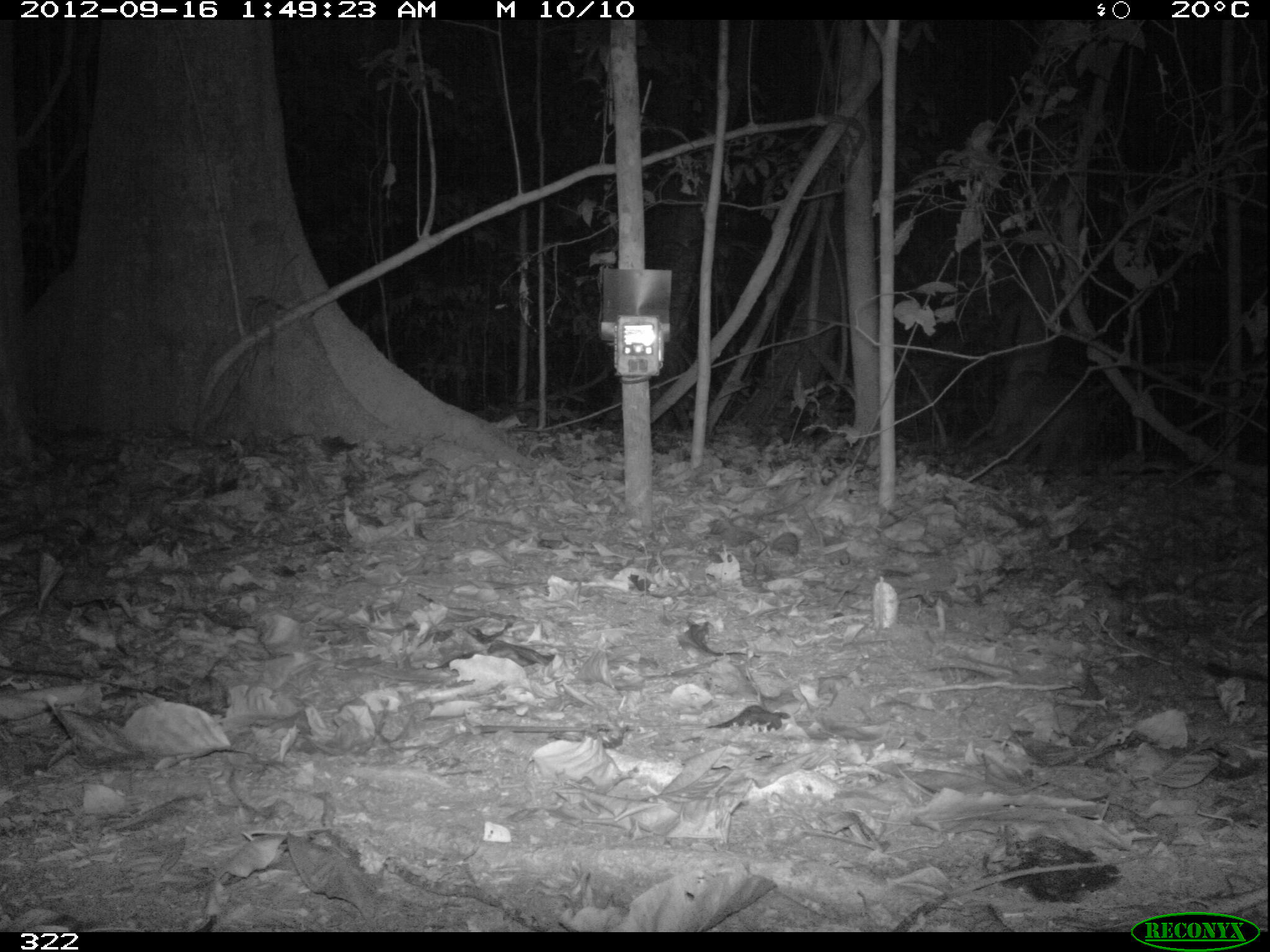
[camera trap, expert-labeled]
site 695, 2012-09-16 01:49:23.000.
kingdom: Animalia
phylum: Chordata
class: Mammalia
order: Cingulata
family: Dasypodidae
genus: Dasypus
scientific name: Dasypus novemcinctus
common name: nine-banded armadillo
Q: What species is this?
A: Dasypus novemcinctus (nine-banded armadillo).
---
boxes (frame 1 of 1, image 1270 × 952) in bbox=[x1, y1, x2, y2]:
dasypus novemcinctus: bbox=[1010, 377, 1100, 464]